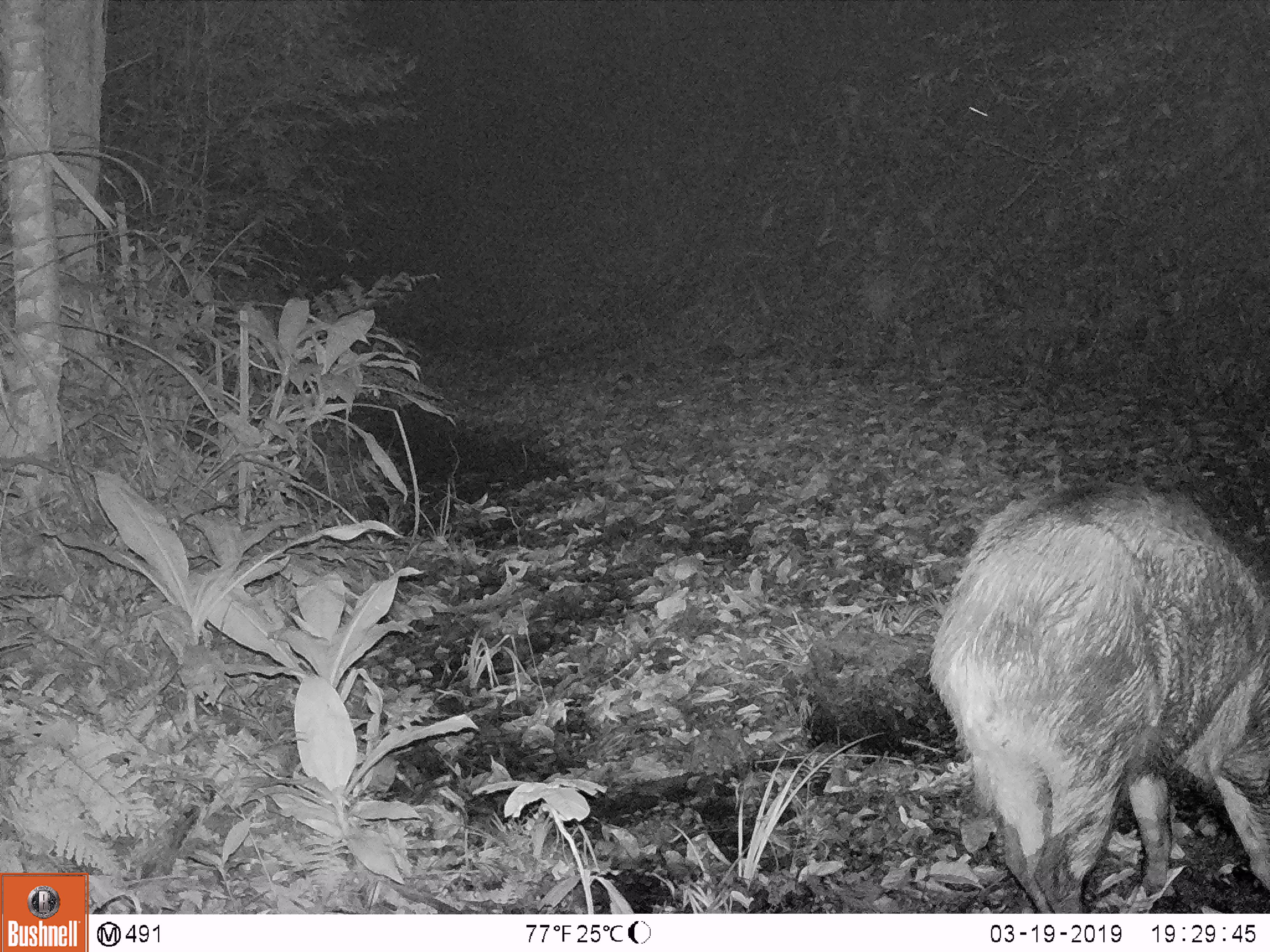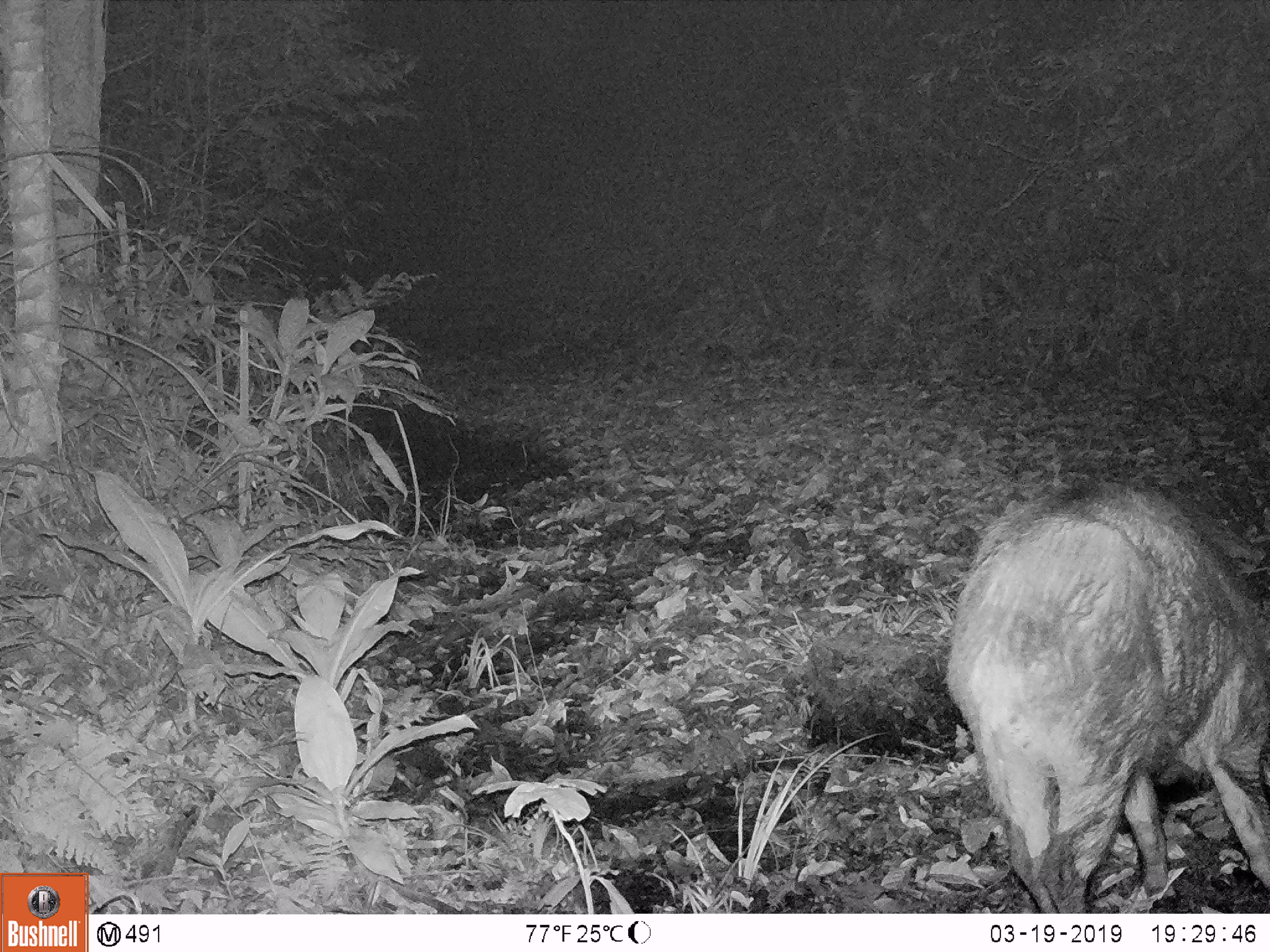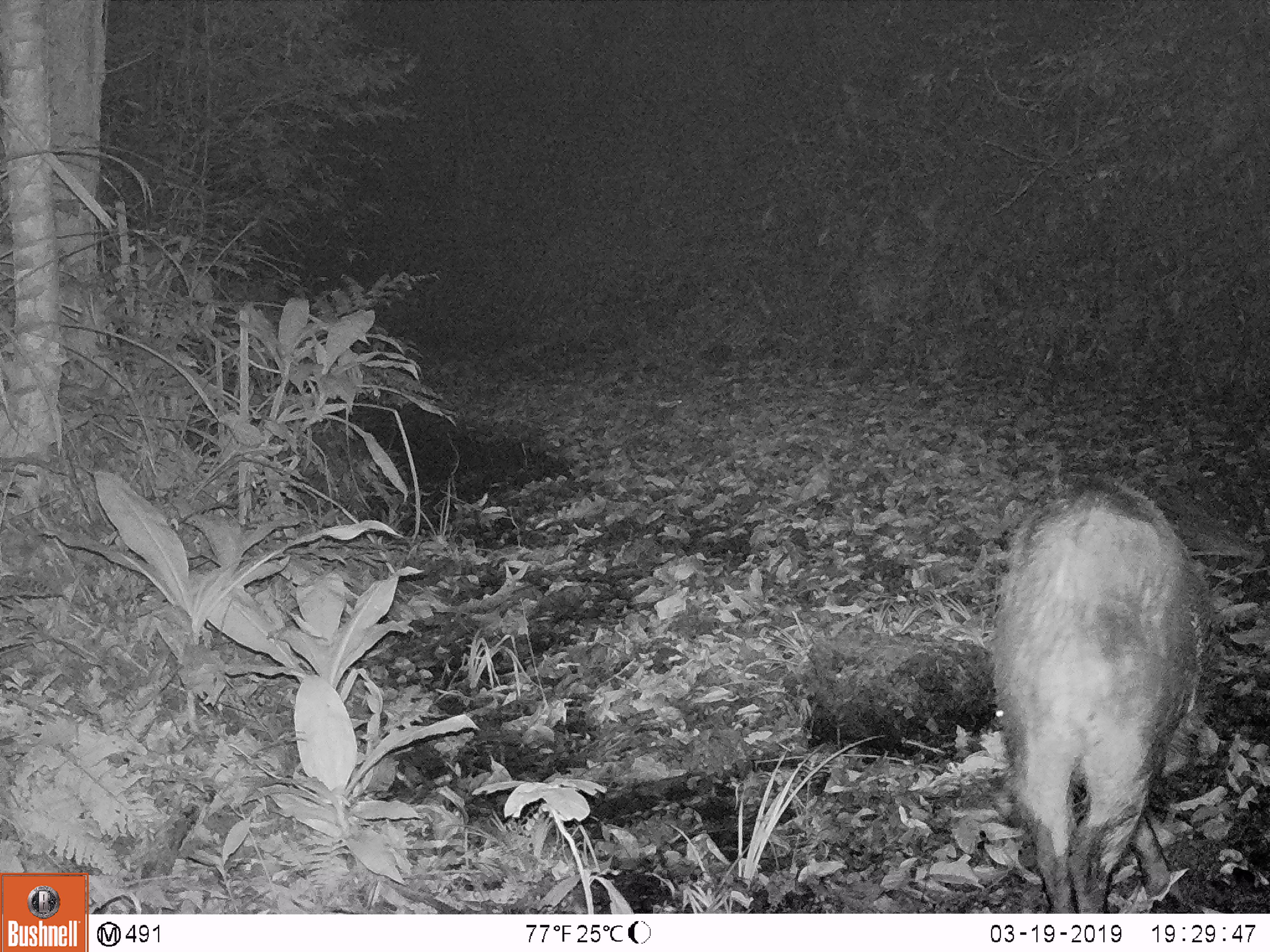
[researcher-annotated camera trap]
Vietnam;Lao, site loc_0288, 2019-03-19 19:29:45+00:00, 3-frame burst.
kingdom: Animalia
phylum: Chordata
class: Mammalia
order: Artiodactyla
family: Suidae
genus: Sus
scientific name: Sus scrofa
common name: eurasian wild pig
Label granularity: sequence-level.